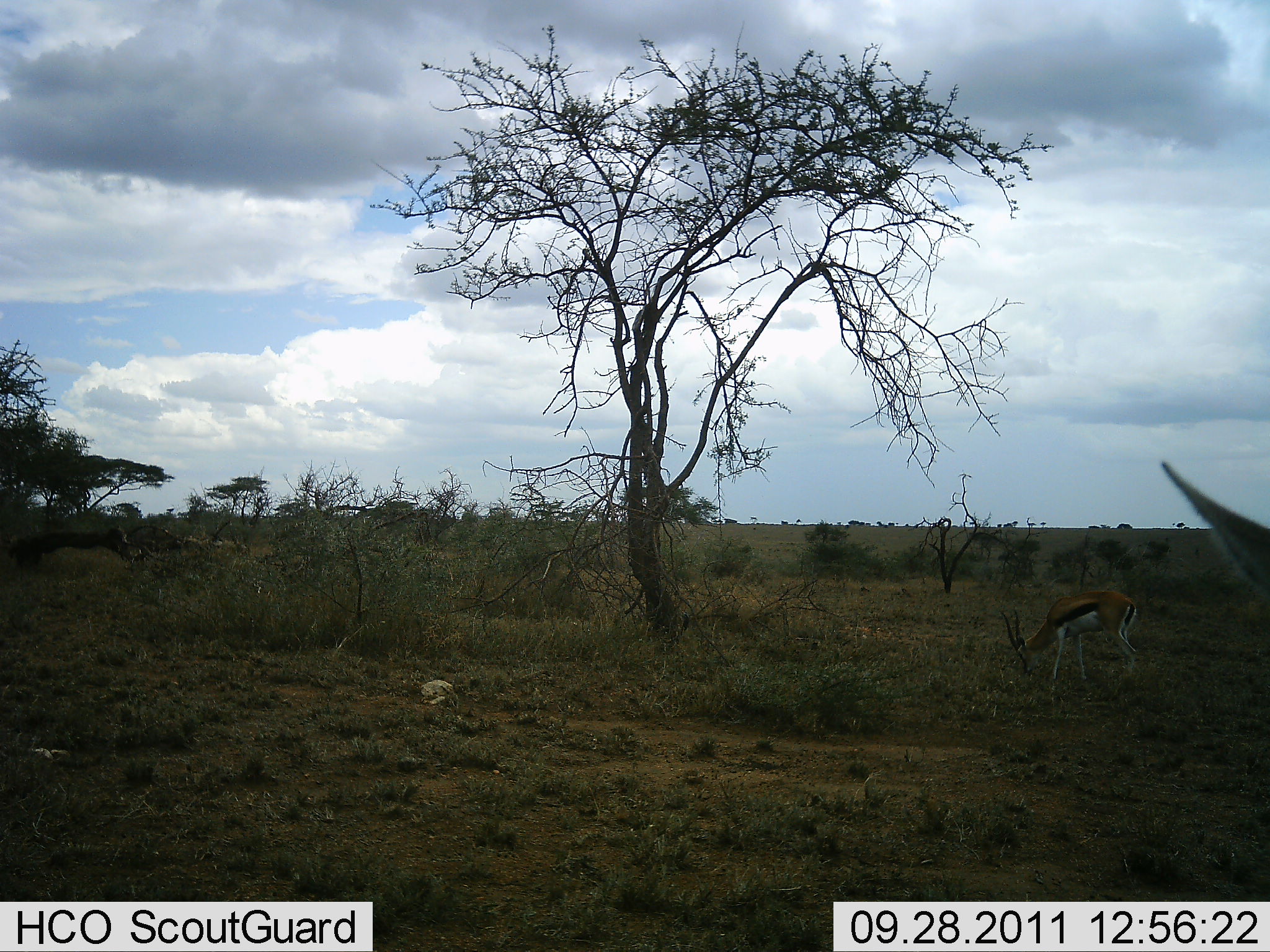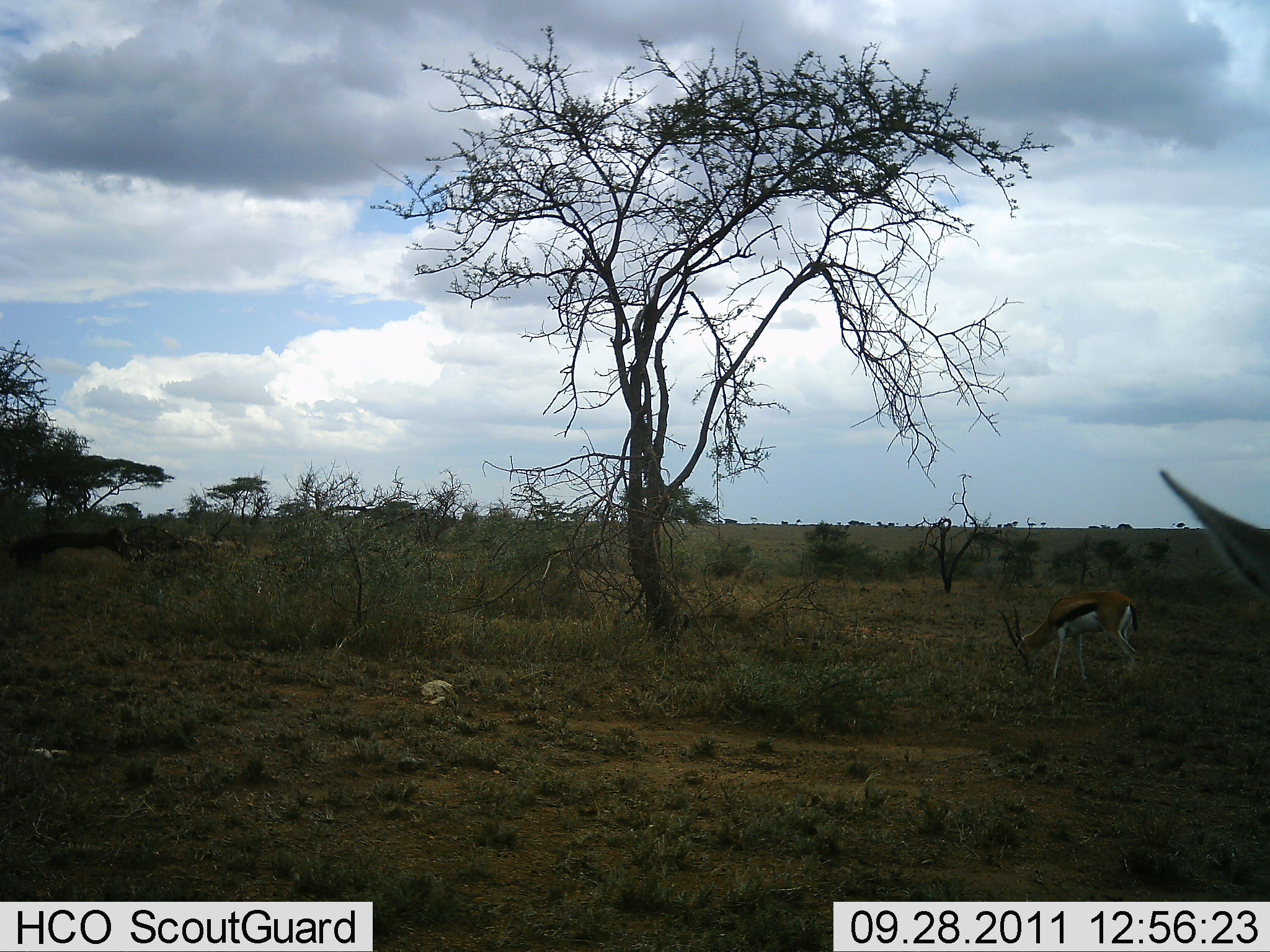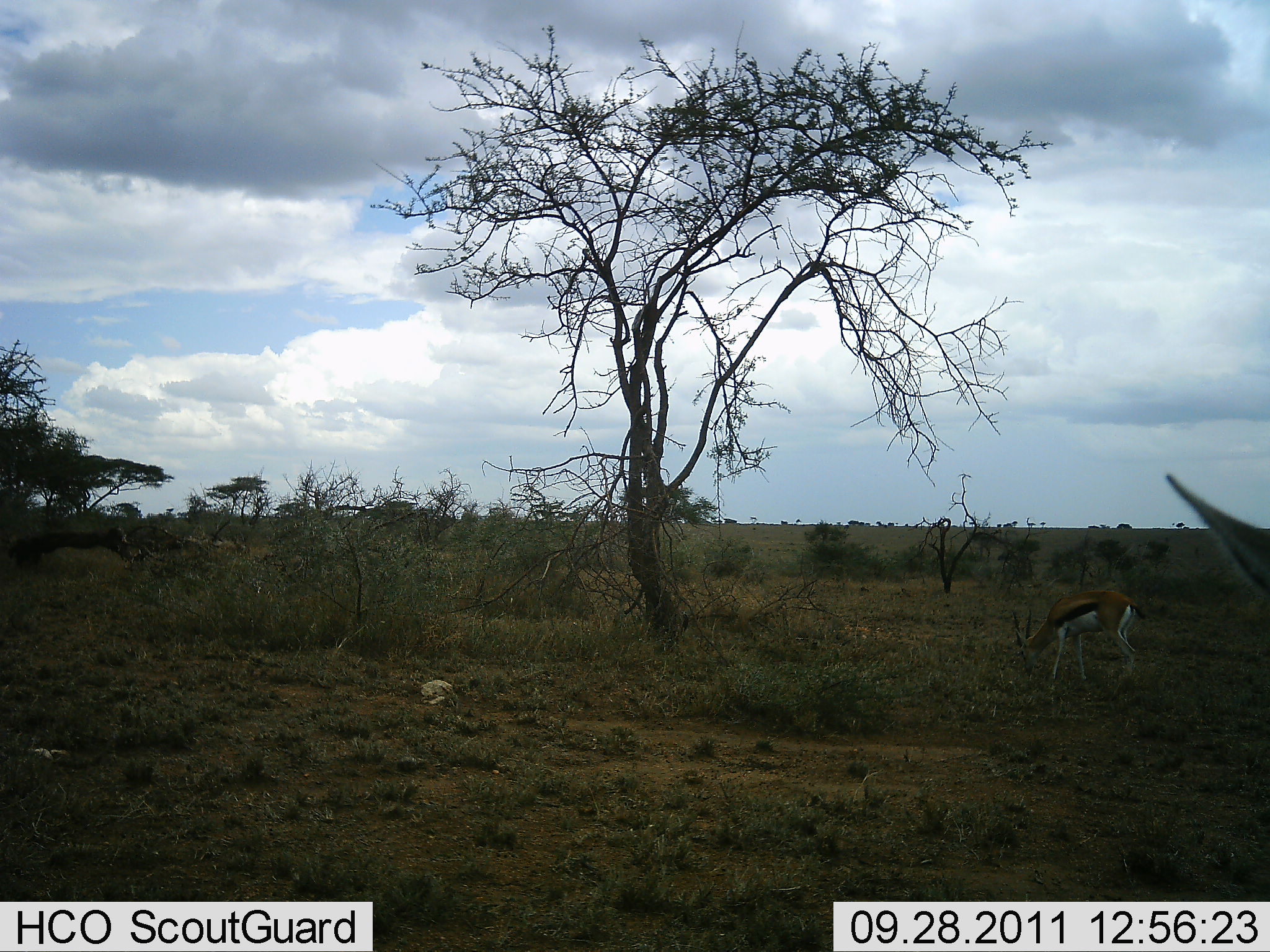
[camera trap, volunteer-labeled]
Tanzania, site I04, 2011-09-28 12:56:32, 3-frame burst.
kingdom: Animalia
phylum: Chordata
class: Mammalia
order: Artiodactyla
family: Bovidae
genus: Eudorcas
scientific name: Eudorcas thomsonii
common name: thomson's gazelle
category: gazellethomsons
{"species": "gazellethomsons (thomson's gazelle) (Eudorcas thomsonii)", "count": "2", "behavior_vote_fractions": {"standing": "42%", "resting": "0%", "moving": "0%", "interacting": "0%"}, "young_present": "0%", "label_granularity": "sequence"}